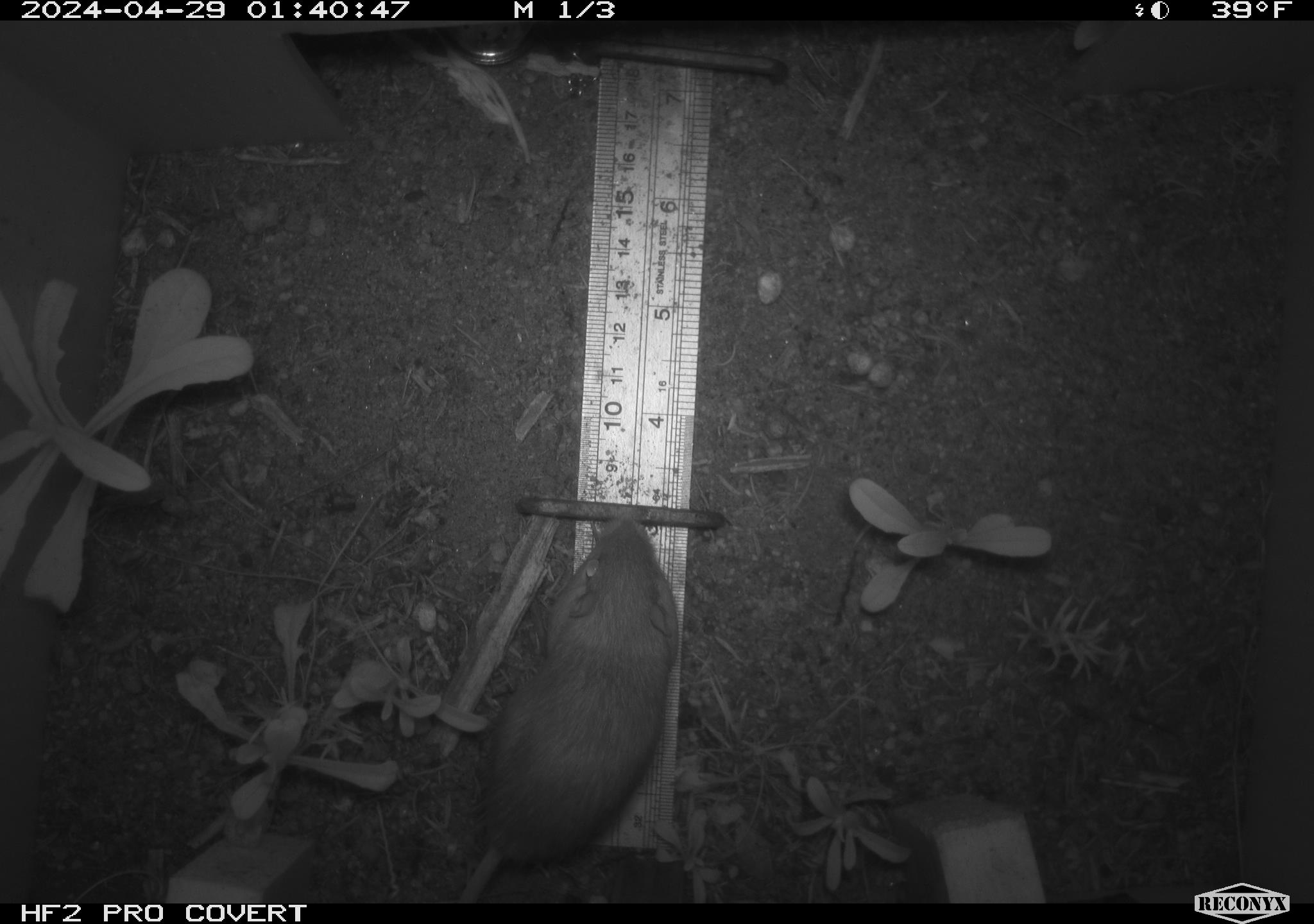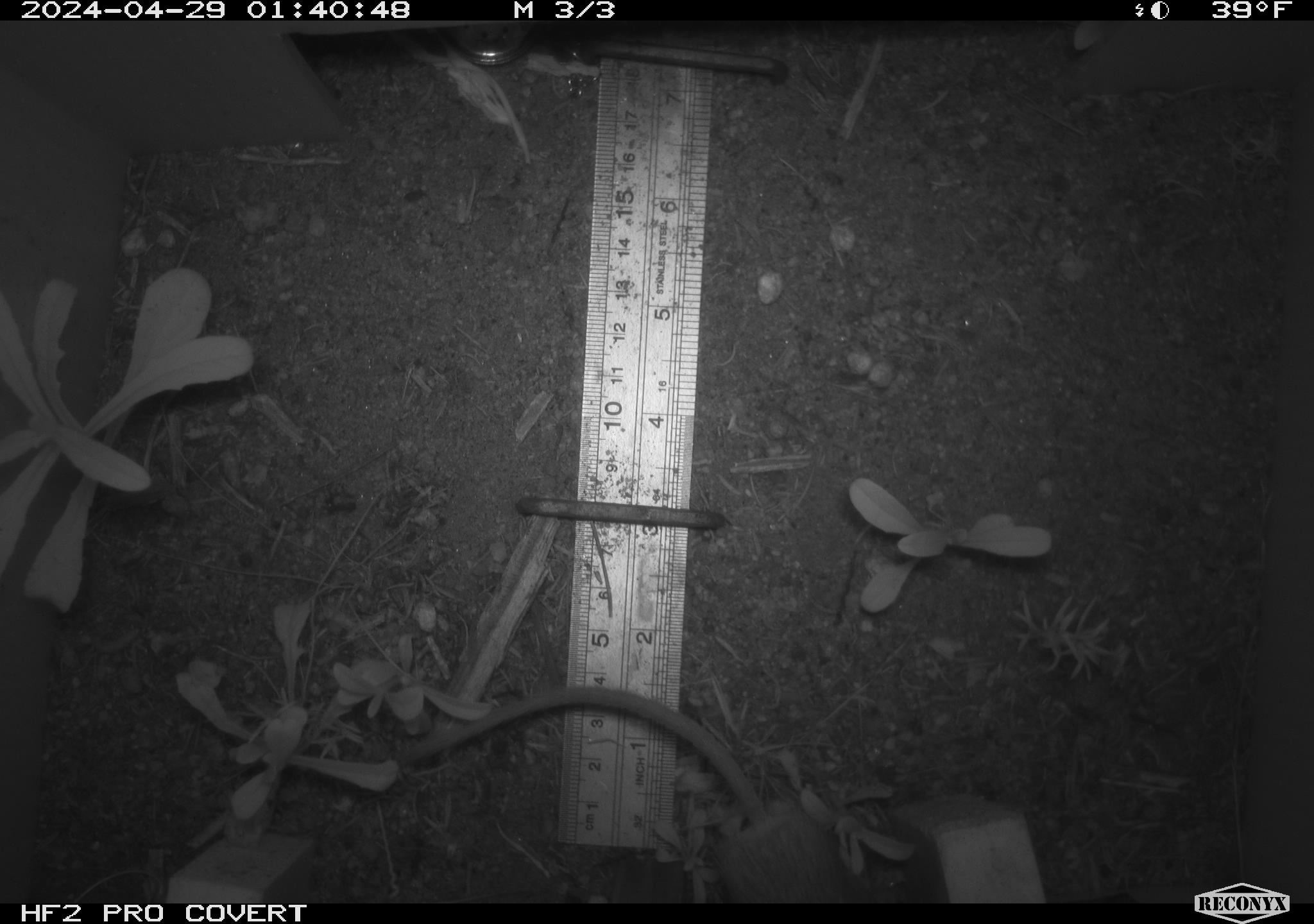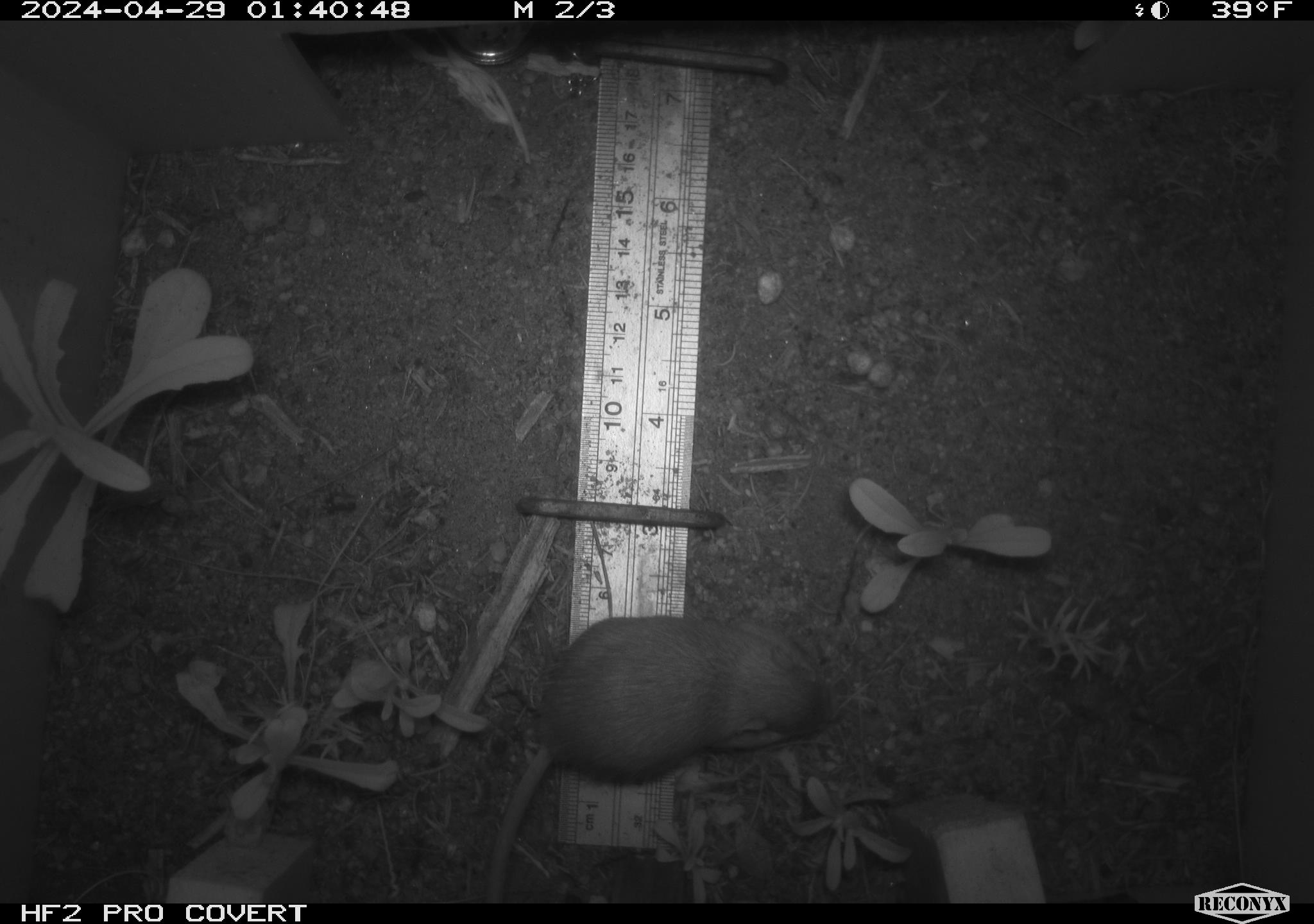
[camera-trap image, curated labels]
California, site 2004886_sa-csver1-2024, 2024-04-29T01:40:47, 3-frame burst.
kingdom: Animalia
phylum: Chordata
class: Mammalia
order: Rodentia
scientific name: Rodentia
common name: rodent